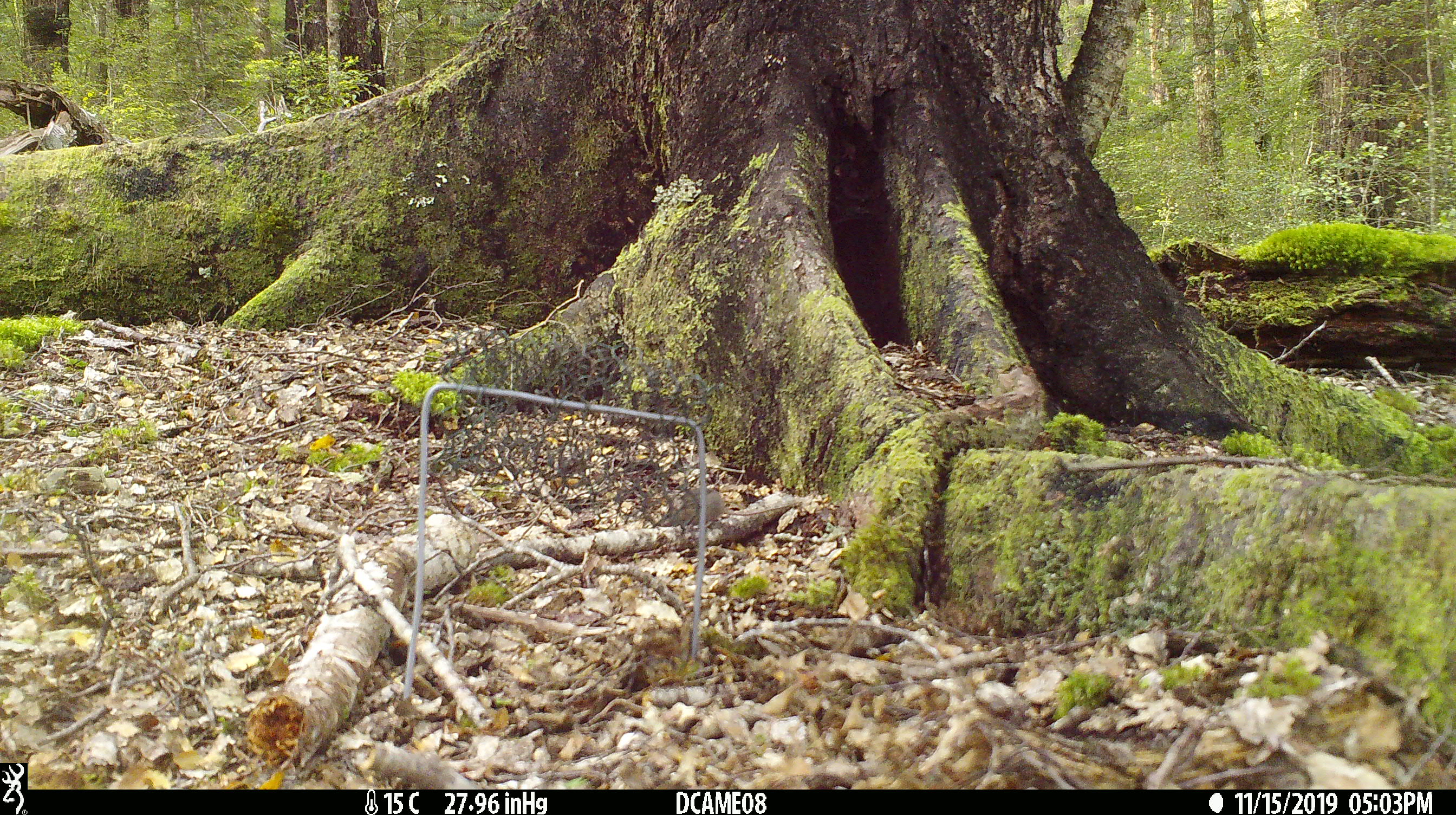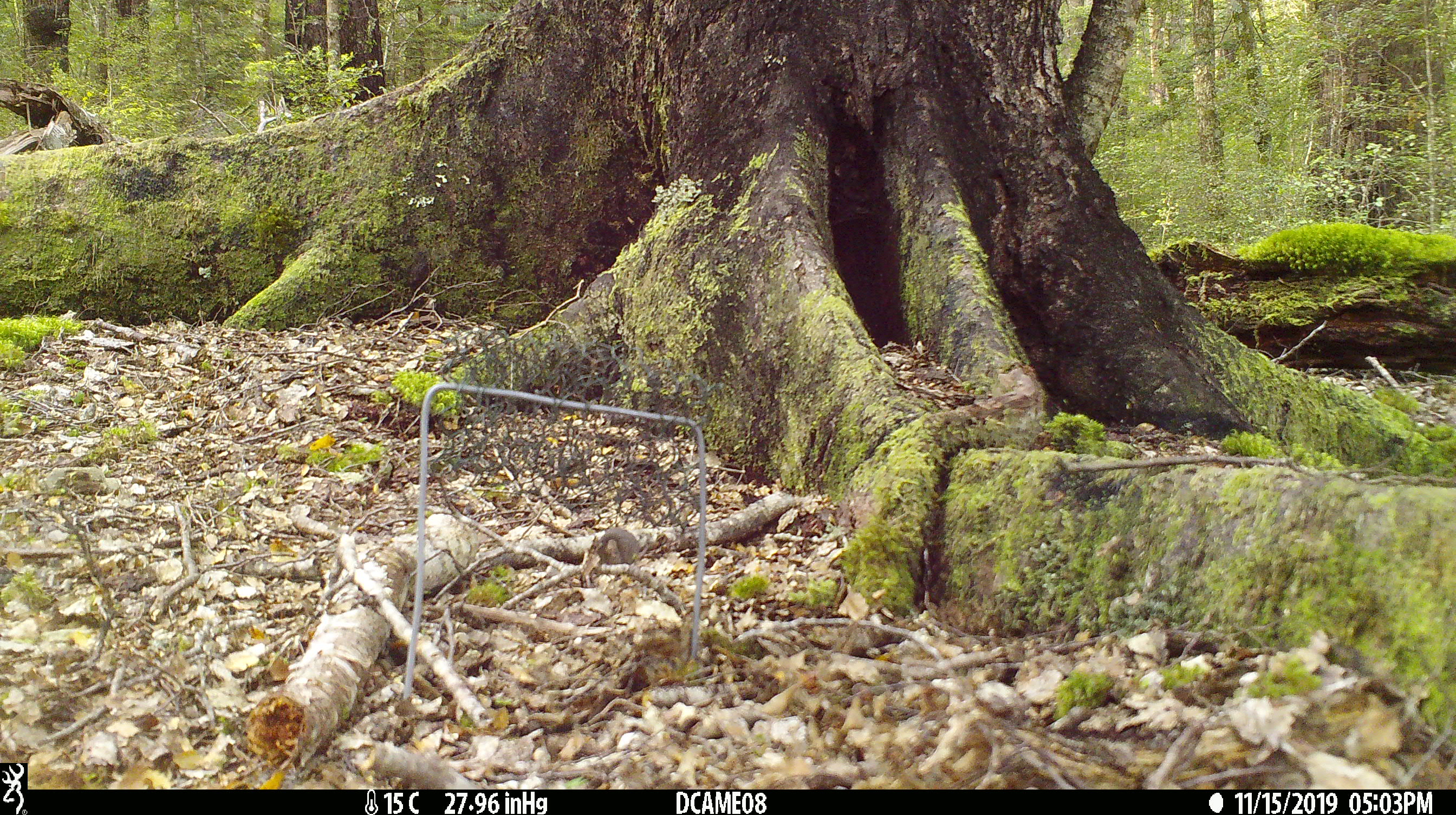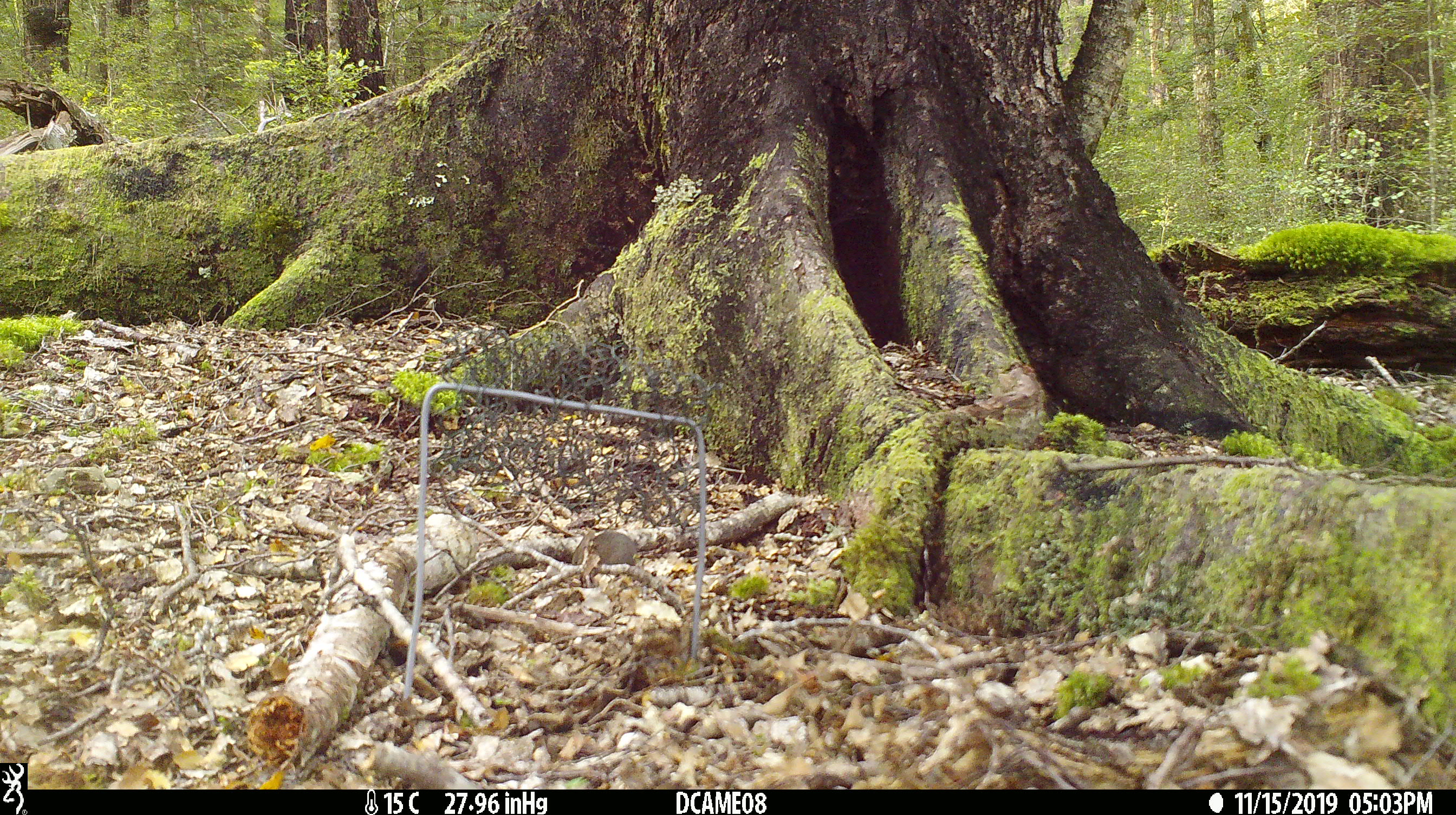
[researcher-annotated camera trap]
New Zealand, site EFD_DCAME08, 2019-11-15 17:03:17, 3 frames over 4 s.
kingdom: Animalia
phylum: Chordata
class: Mammalia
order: Rodentia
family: Muridae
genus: Mus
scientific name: Mus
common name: mouse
Mouse (Mus).